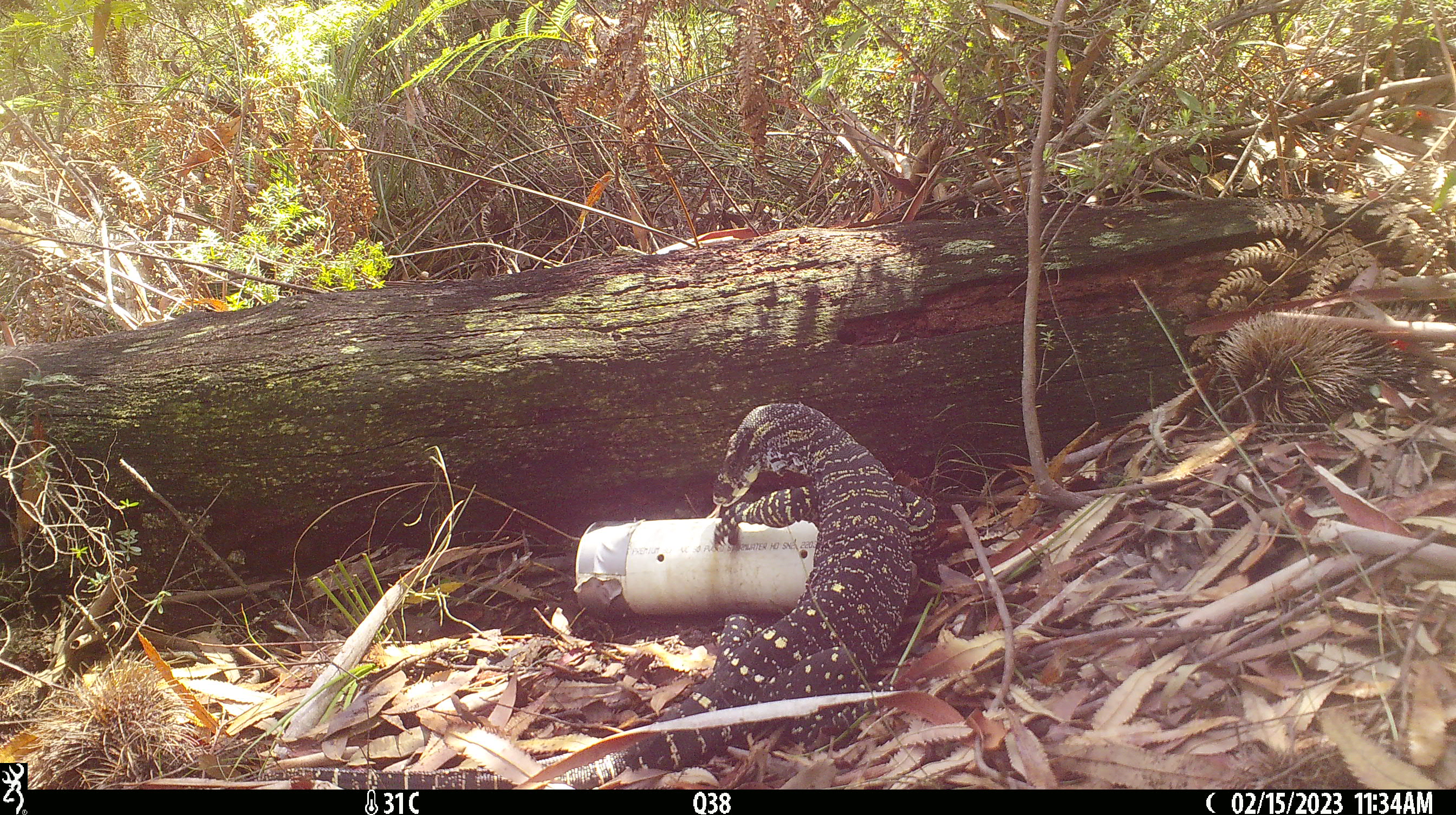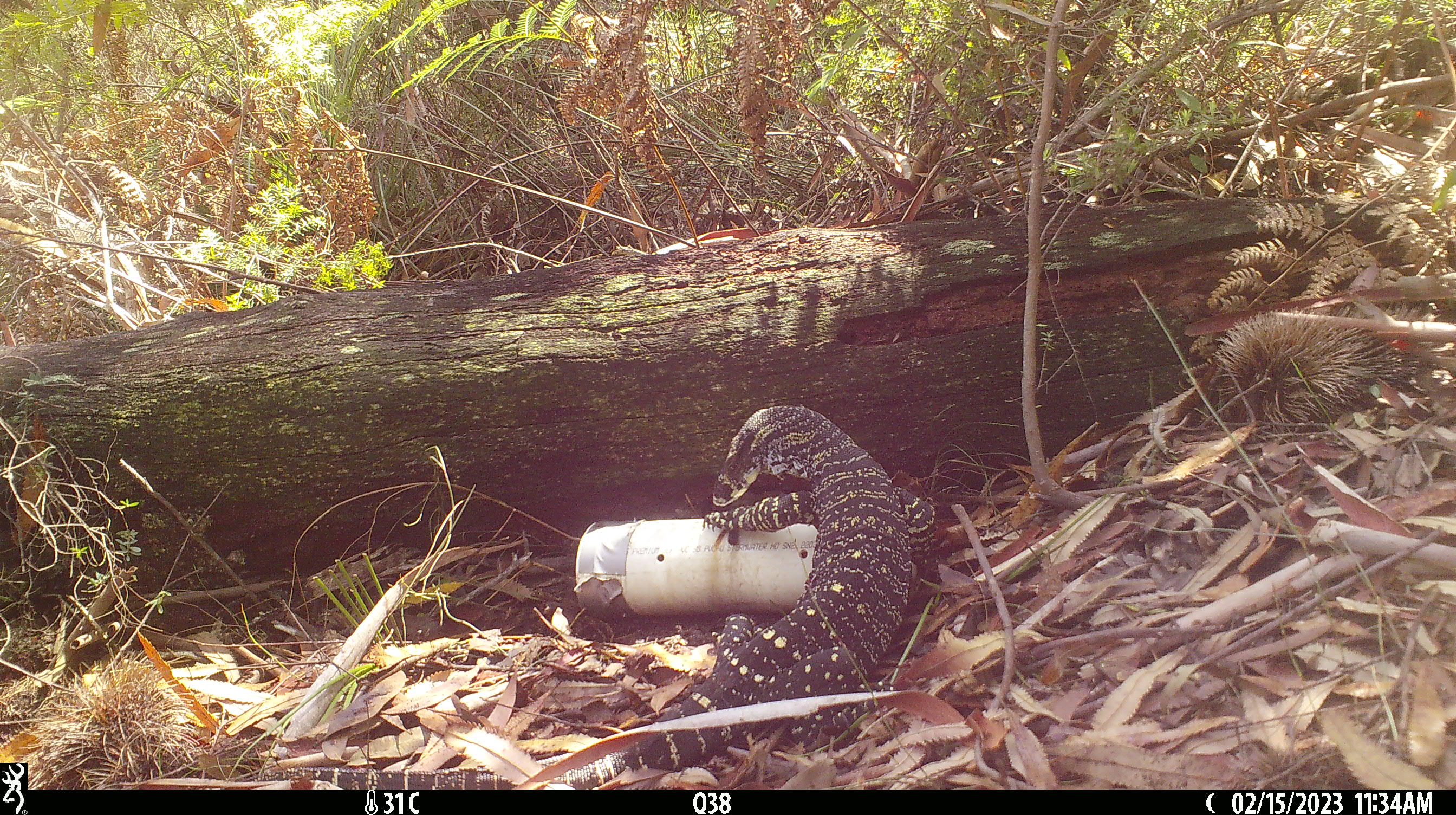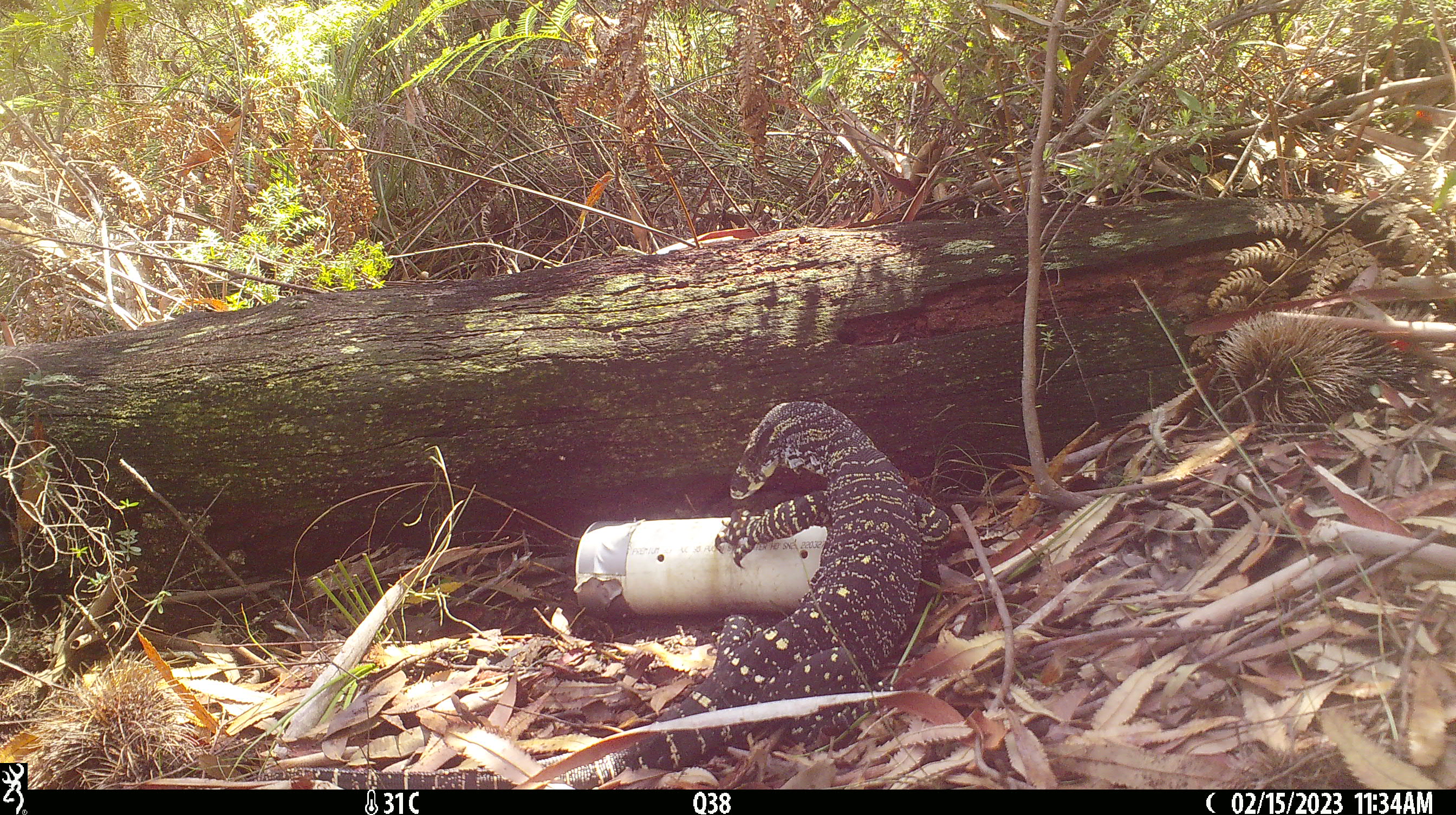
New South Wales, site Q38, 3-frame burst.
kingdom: Animalia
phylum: Chordata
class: Reptilia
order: Squamata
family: Varanidae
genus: Varanus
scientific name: Varanus varius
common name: lace monitor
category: goanna